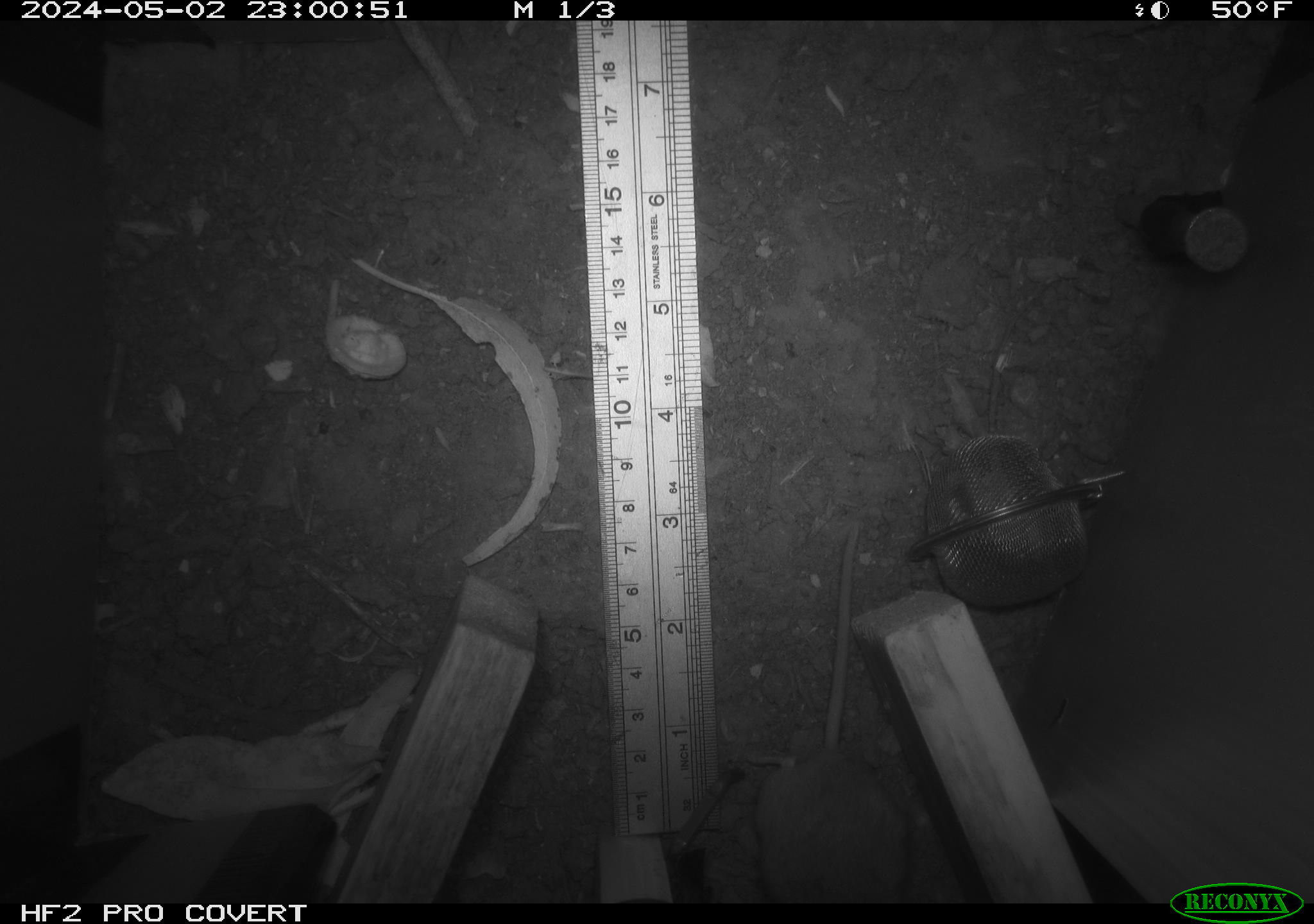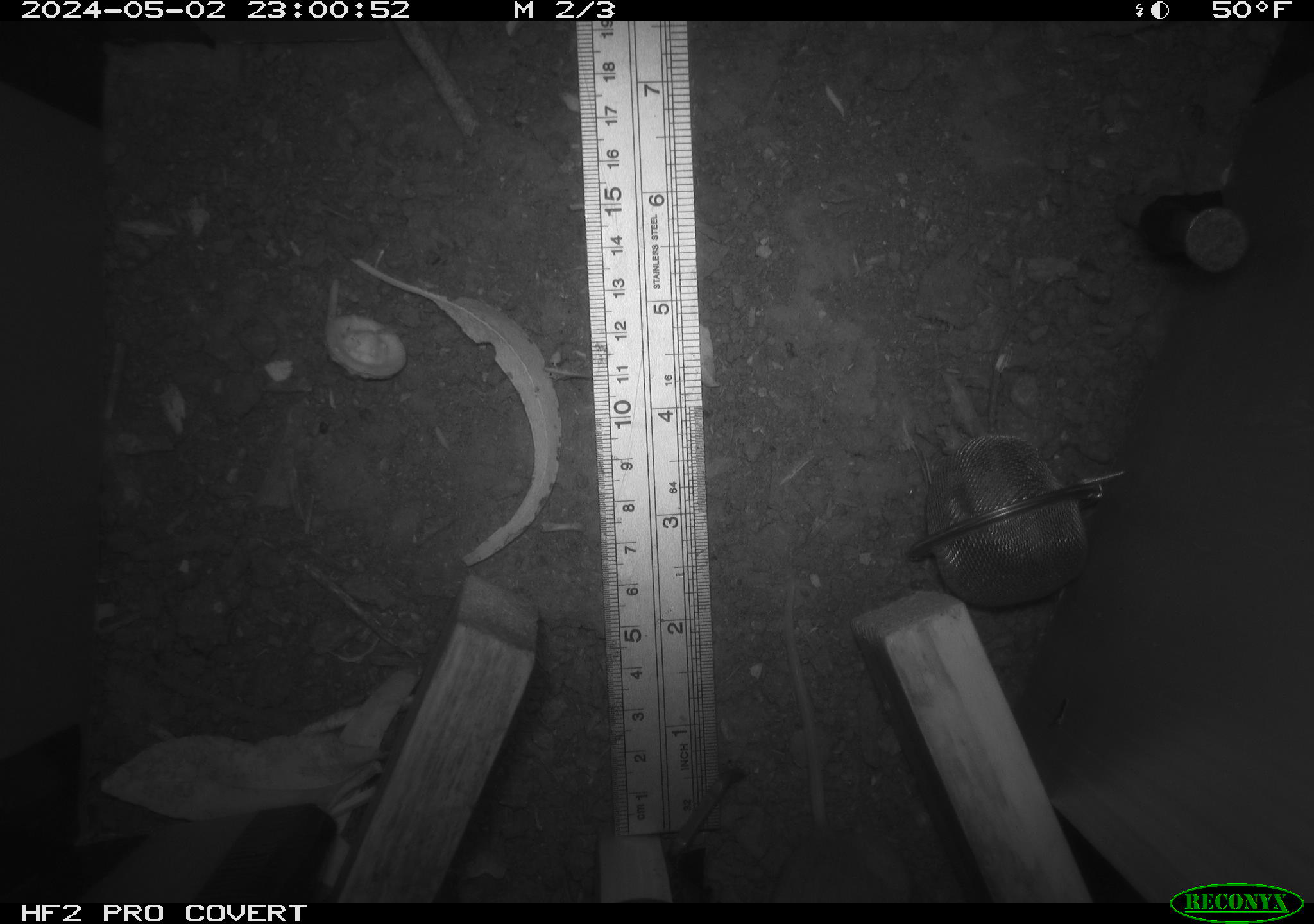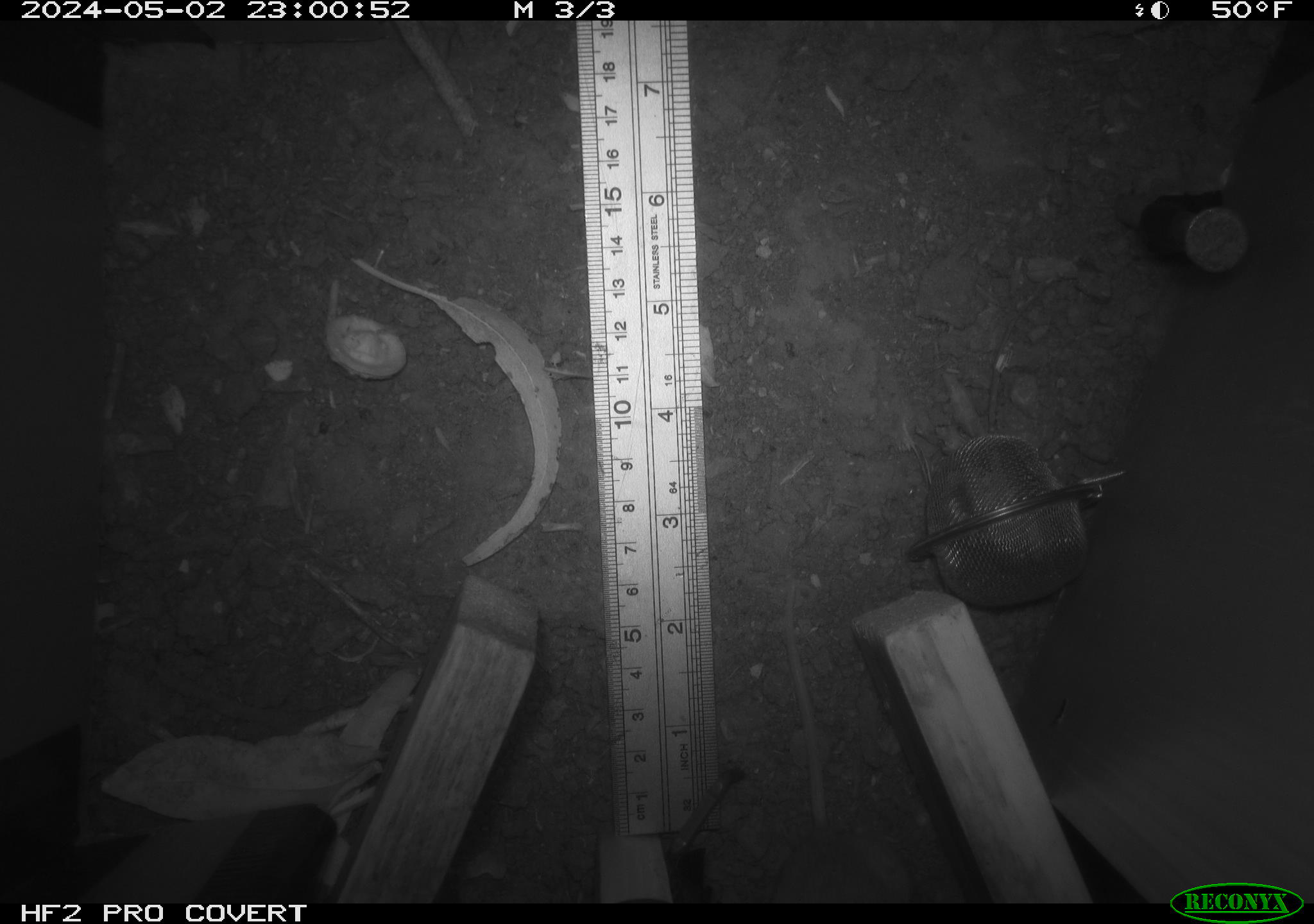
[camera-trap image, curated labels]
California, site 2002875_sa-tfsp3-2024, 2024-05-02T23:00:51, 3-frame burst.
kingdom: Animalia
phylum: Chordata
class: Mammalia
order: Rodentia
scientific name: Rodentia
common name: mouse species